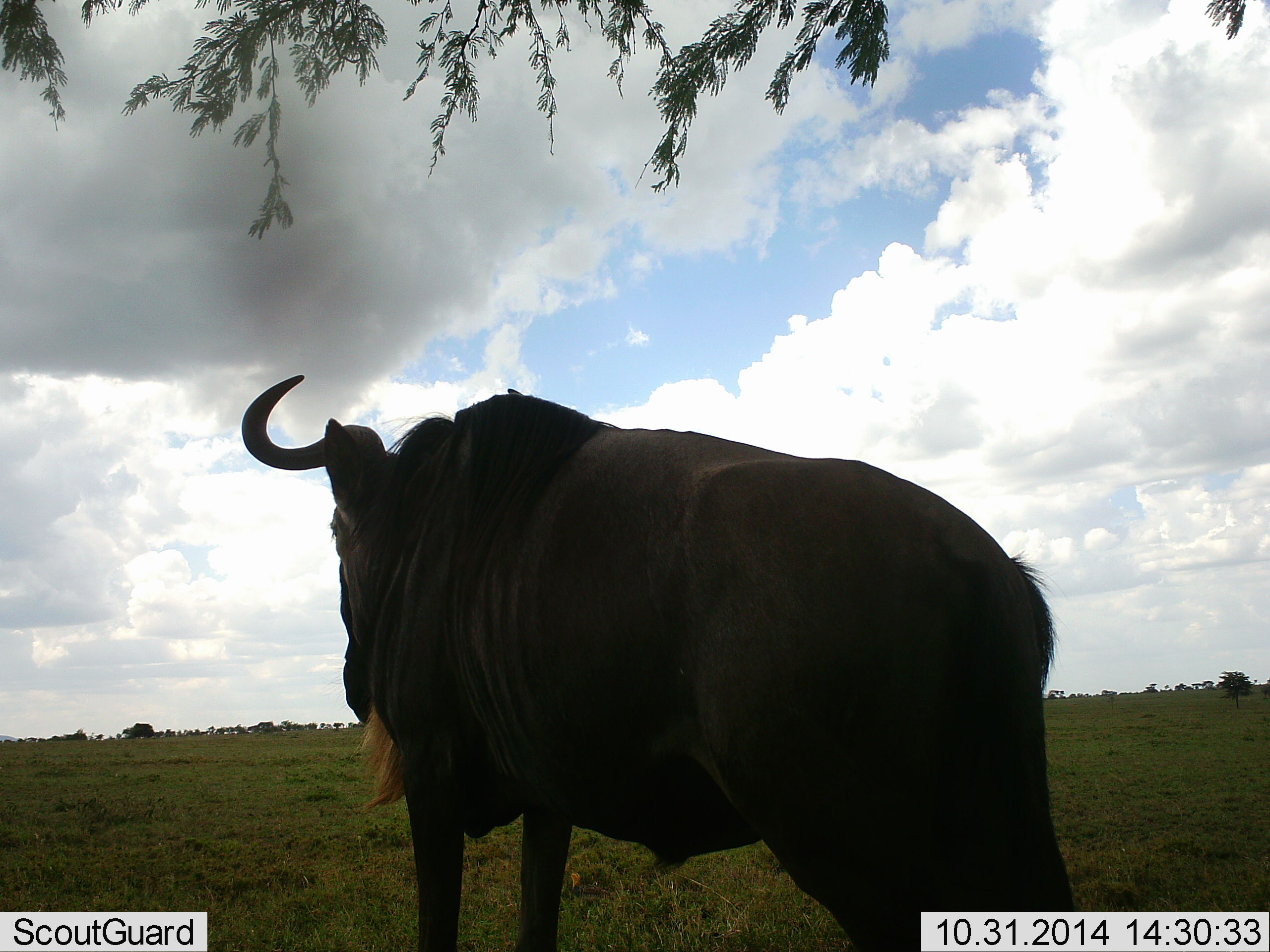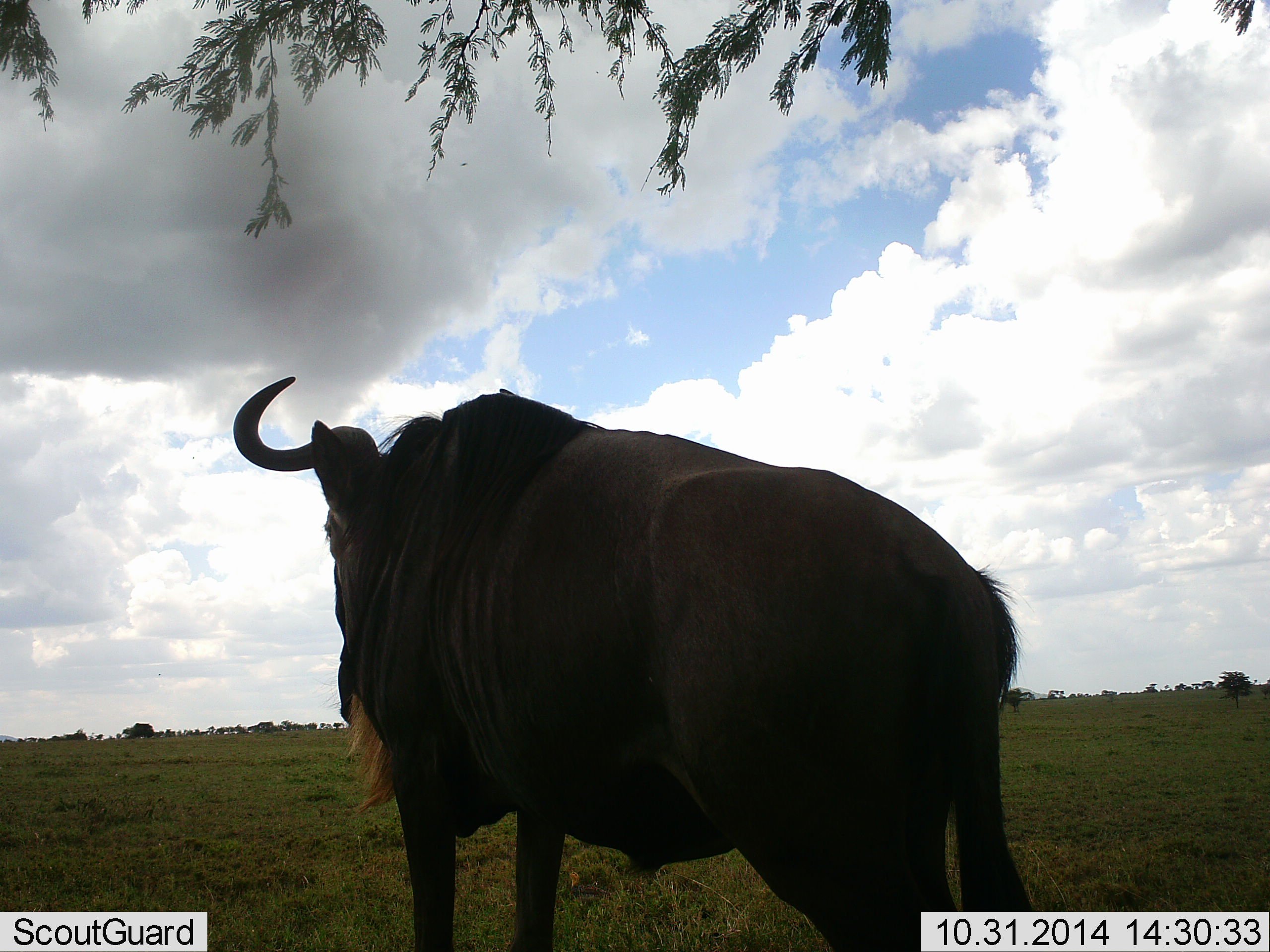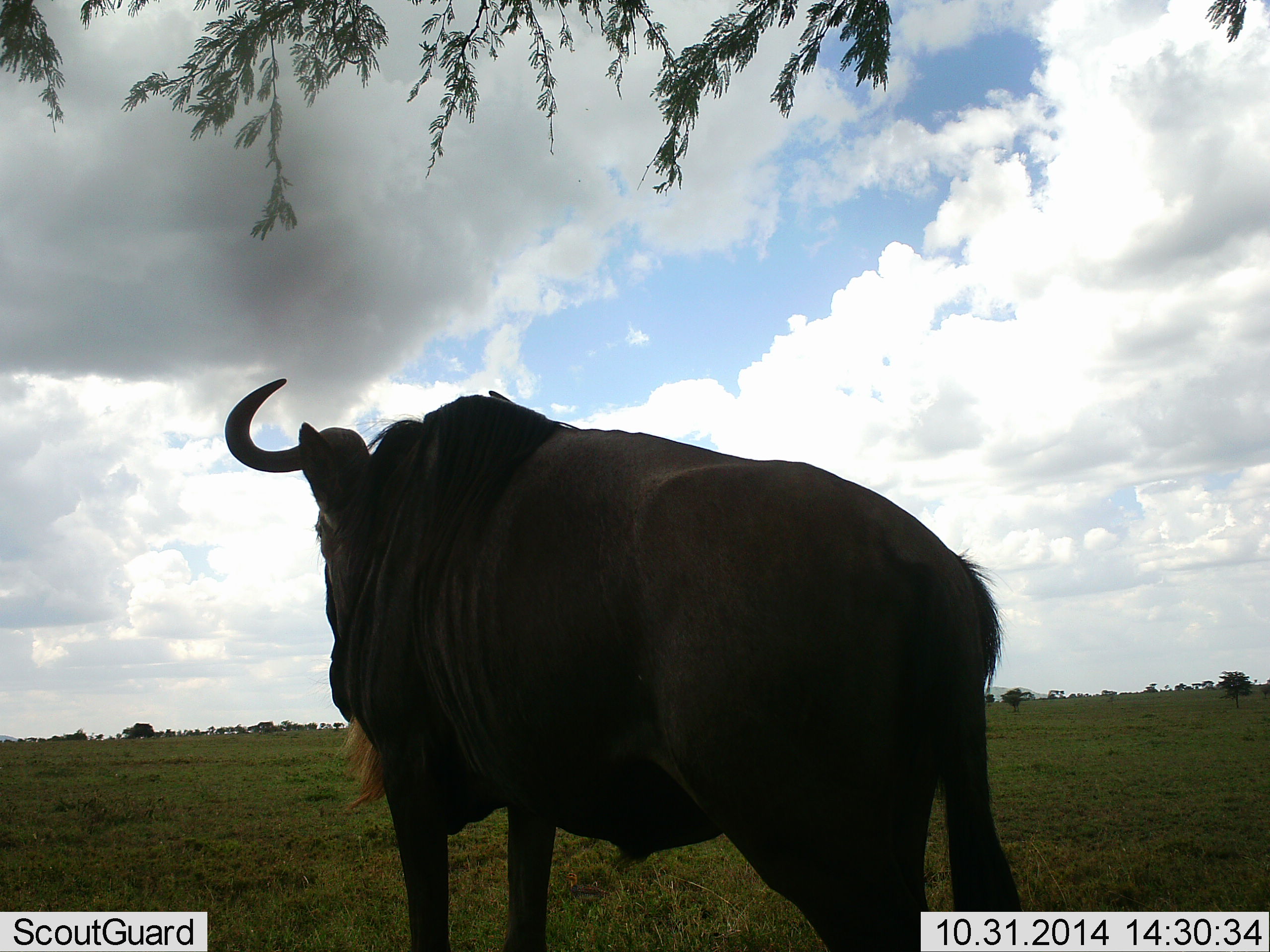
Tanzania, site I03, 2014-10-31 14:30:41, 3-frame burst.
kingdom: Animalia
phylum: Chordata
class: Mammalia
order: Artiodactyla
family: Bovidae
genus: Connochaetes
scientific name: Connochaetes taurinus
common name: blue wildebeest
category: wildebeest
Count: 1.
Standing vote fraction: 80%.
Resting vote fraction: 0%.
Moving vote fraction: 20%.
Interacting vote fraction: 0%.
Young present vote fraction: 0%.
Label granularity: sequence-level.